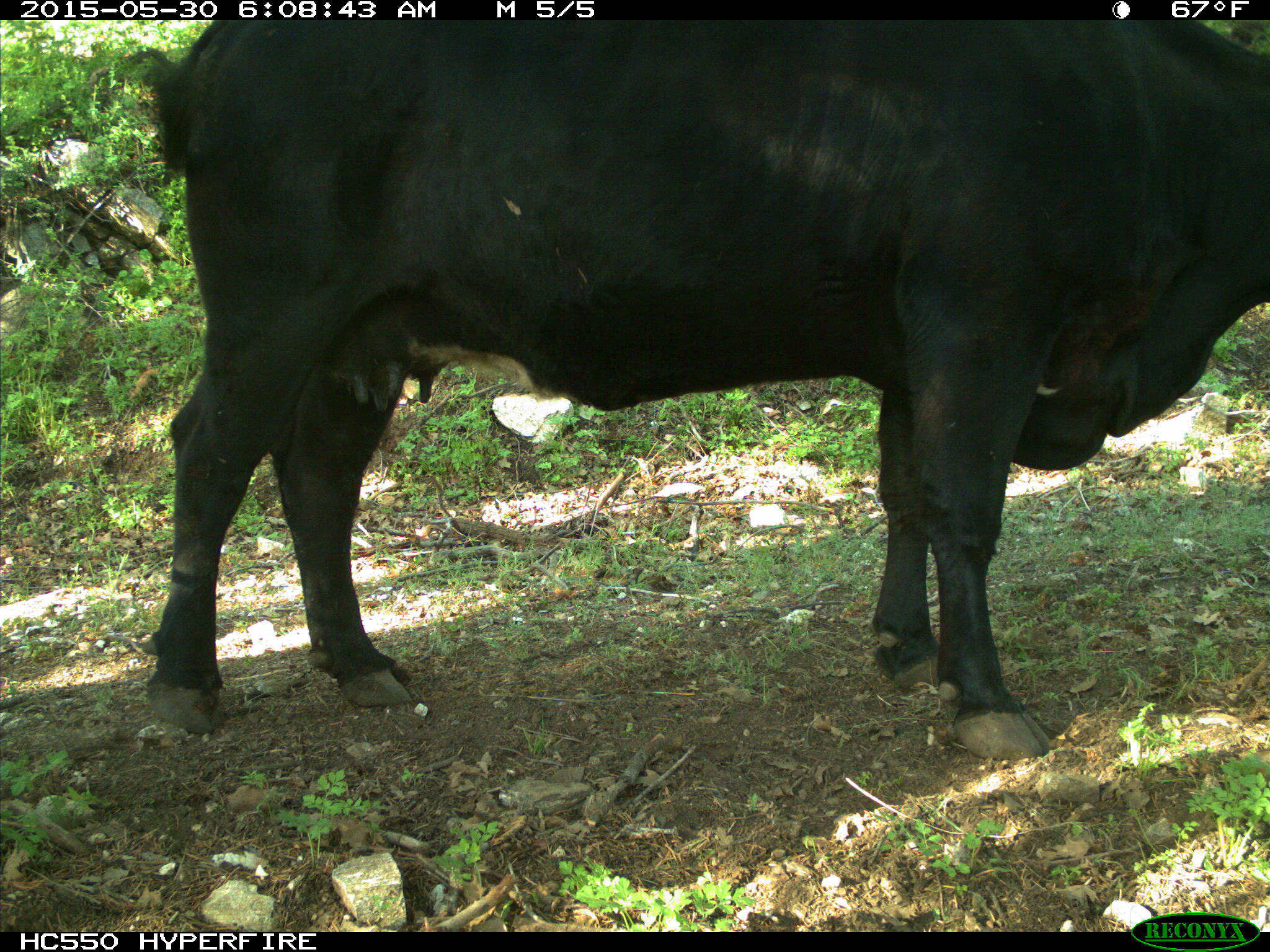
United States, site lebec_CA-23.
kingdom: Animalia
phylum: Chordata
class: Mammalia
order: Artiodactyla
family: Bovidae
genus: Bos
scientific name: Bos taurus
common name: domestic cow